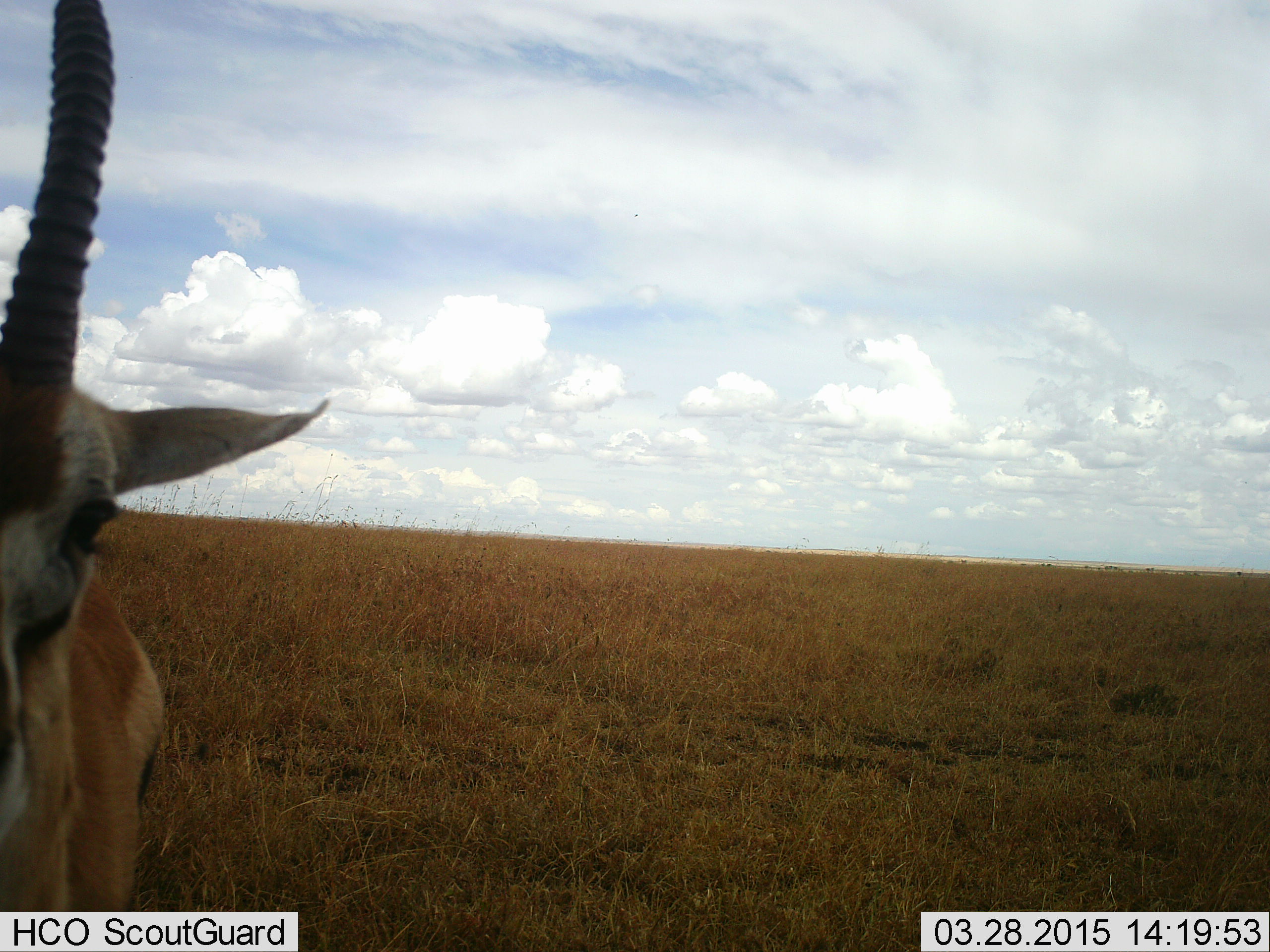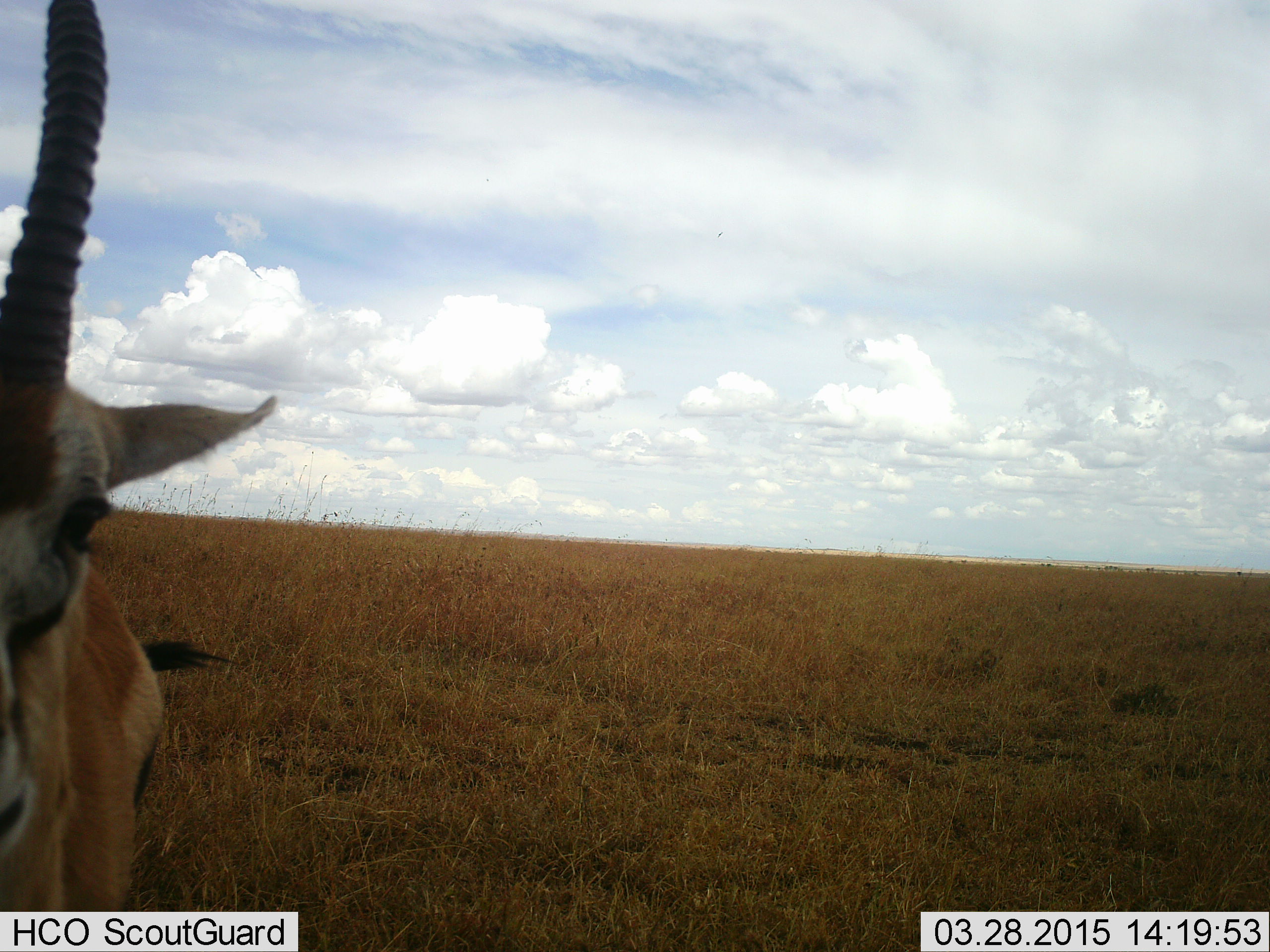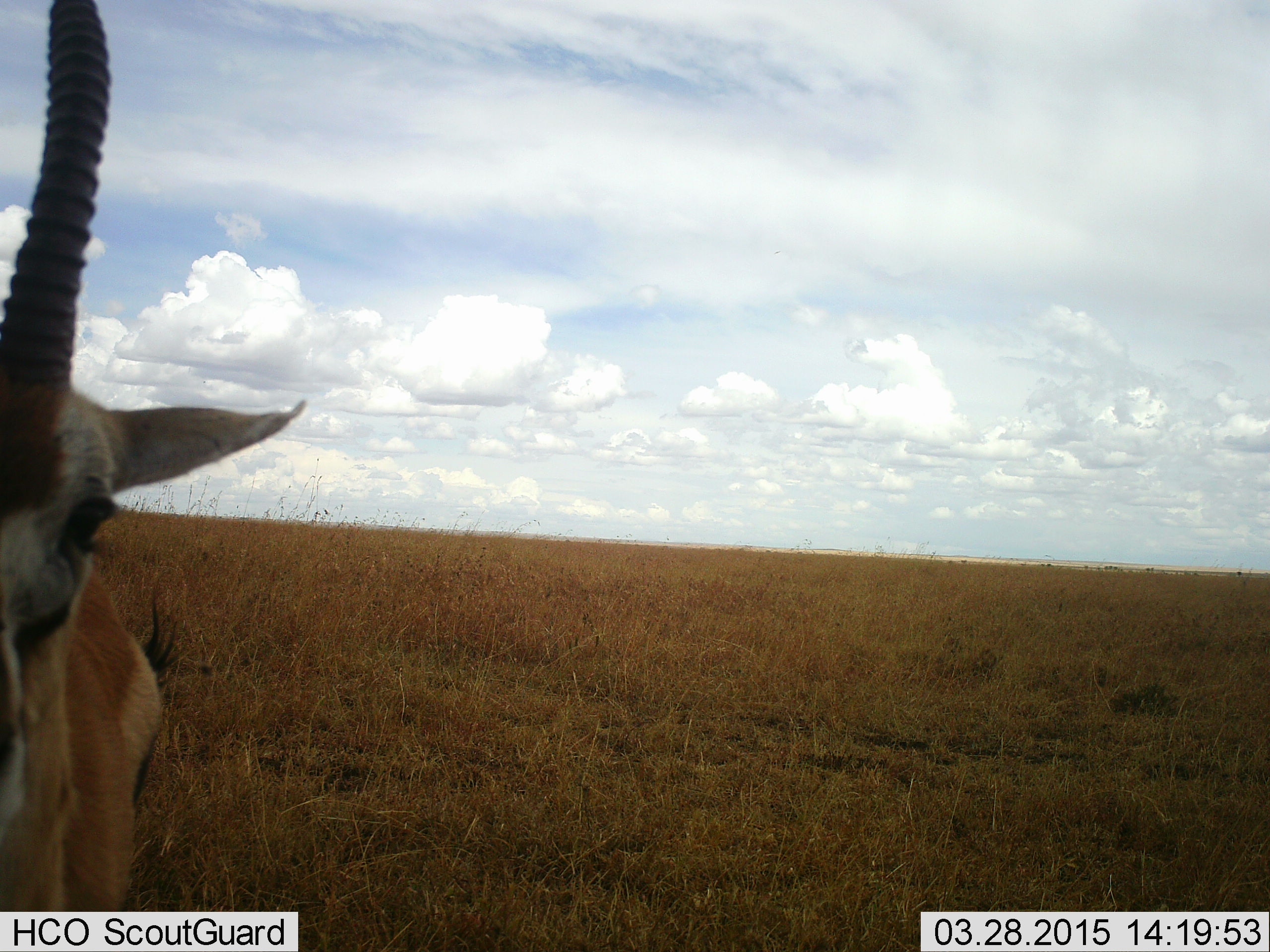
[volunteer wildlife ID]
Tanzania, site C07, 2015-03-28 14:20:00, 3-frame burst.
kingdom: Animalia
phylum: Chordata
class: Mammalia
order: Artiodactyla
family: Bovidae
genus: Eudorcas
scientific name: Eudorcas thomsonii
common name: thomson's gazelle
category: gazellethomsons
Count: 1.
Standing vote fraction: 90%.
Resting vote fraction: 0%.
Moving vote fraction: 0%.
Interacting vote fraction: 10%.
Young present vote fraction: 0%.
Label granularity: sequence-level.